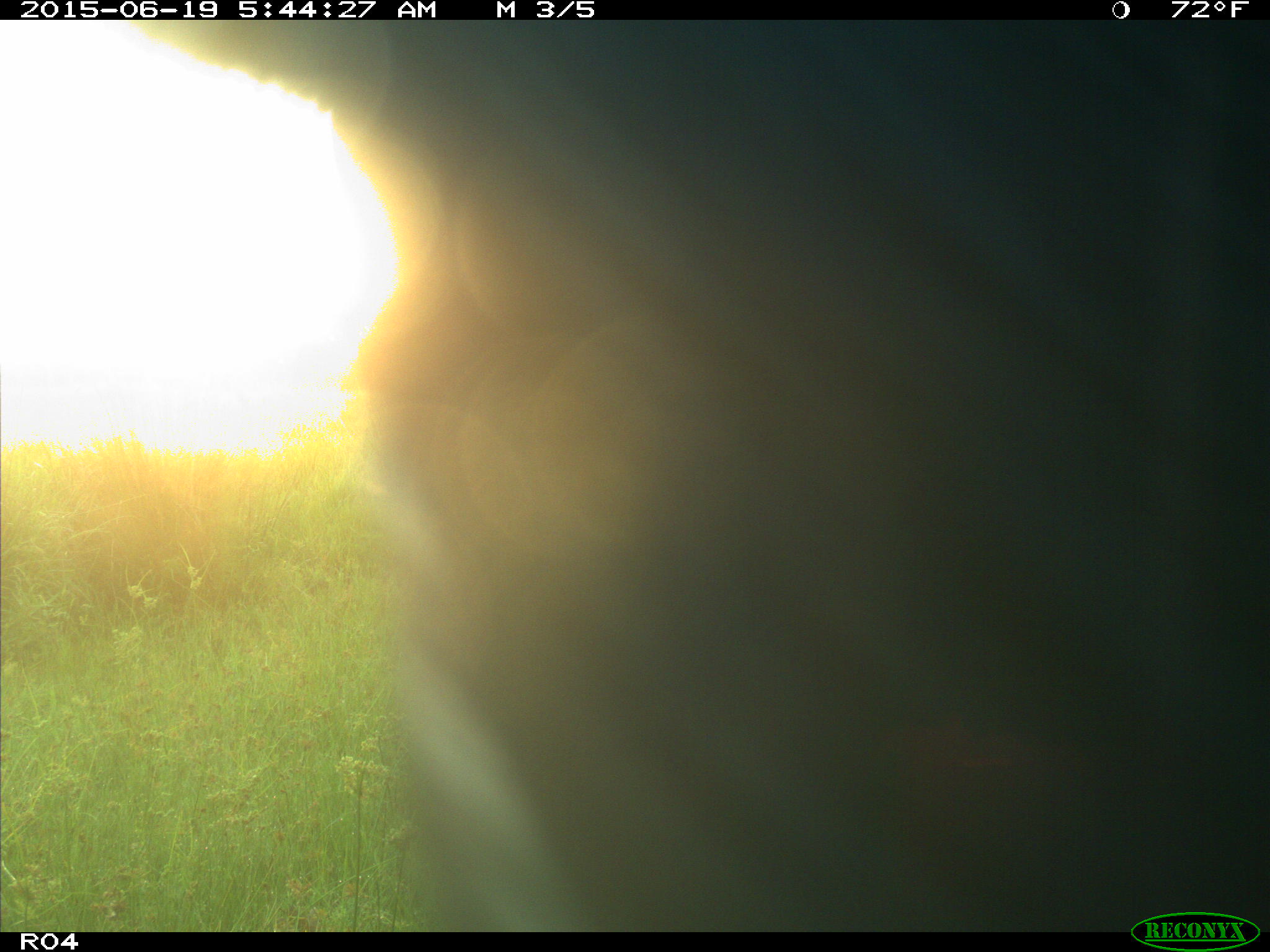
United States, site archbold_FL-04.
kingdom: Animalia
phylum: Chordata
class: Mammalia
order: Artiodactyla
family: Bovidae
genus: Bos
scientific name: Bos taurus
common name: domestic cow